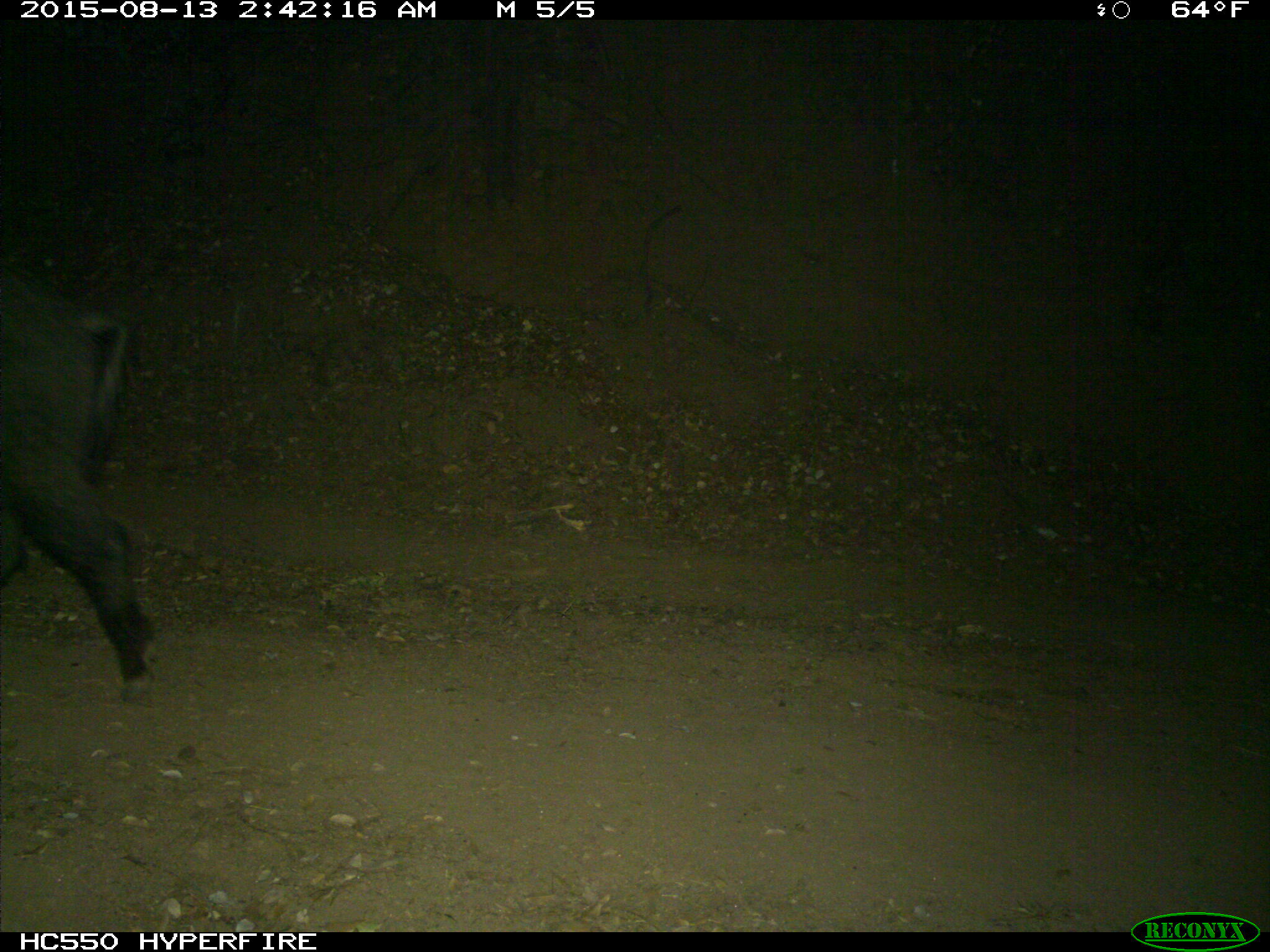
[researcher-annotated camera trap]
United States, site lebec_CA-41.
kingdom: Animalia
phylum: Chordata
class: Mammalia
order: Artiodactyla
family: Suidae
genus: Sus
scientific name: Sus scrofa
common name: wild boar